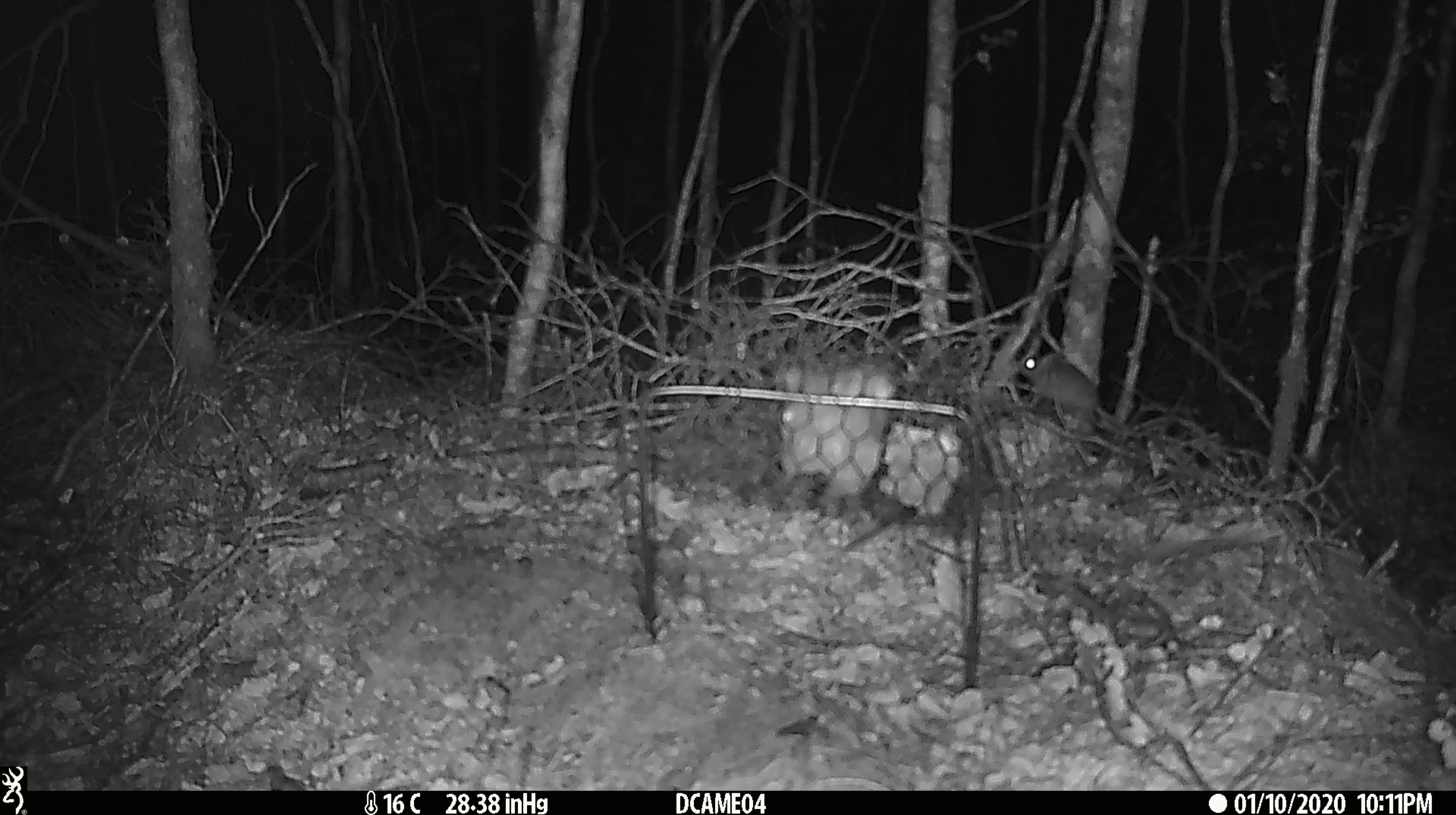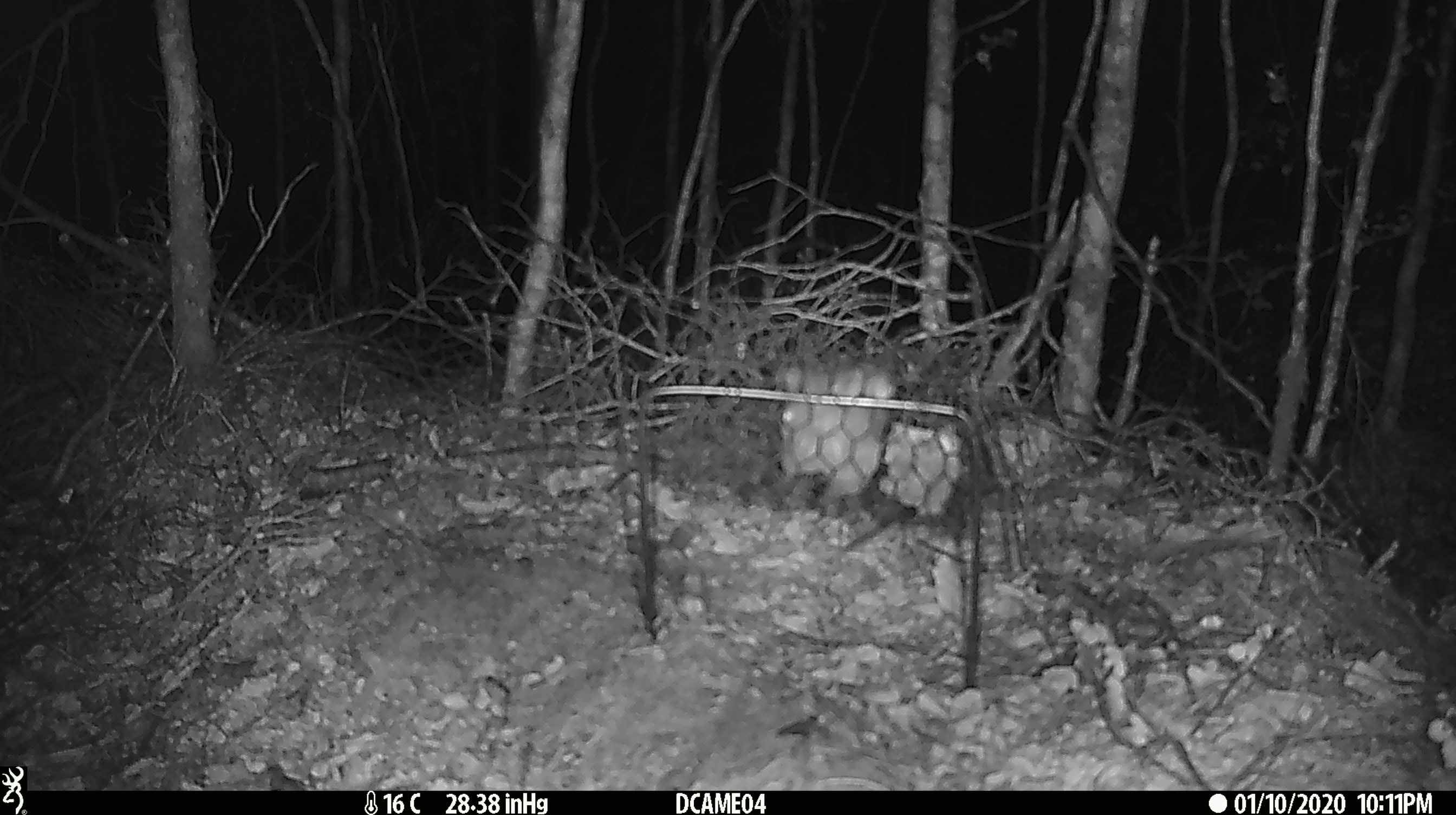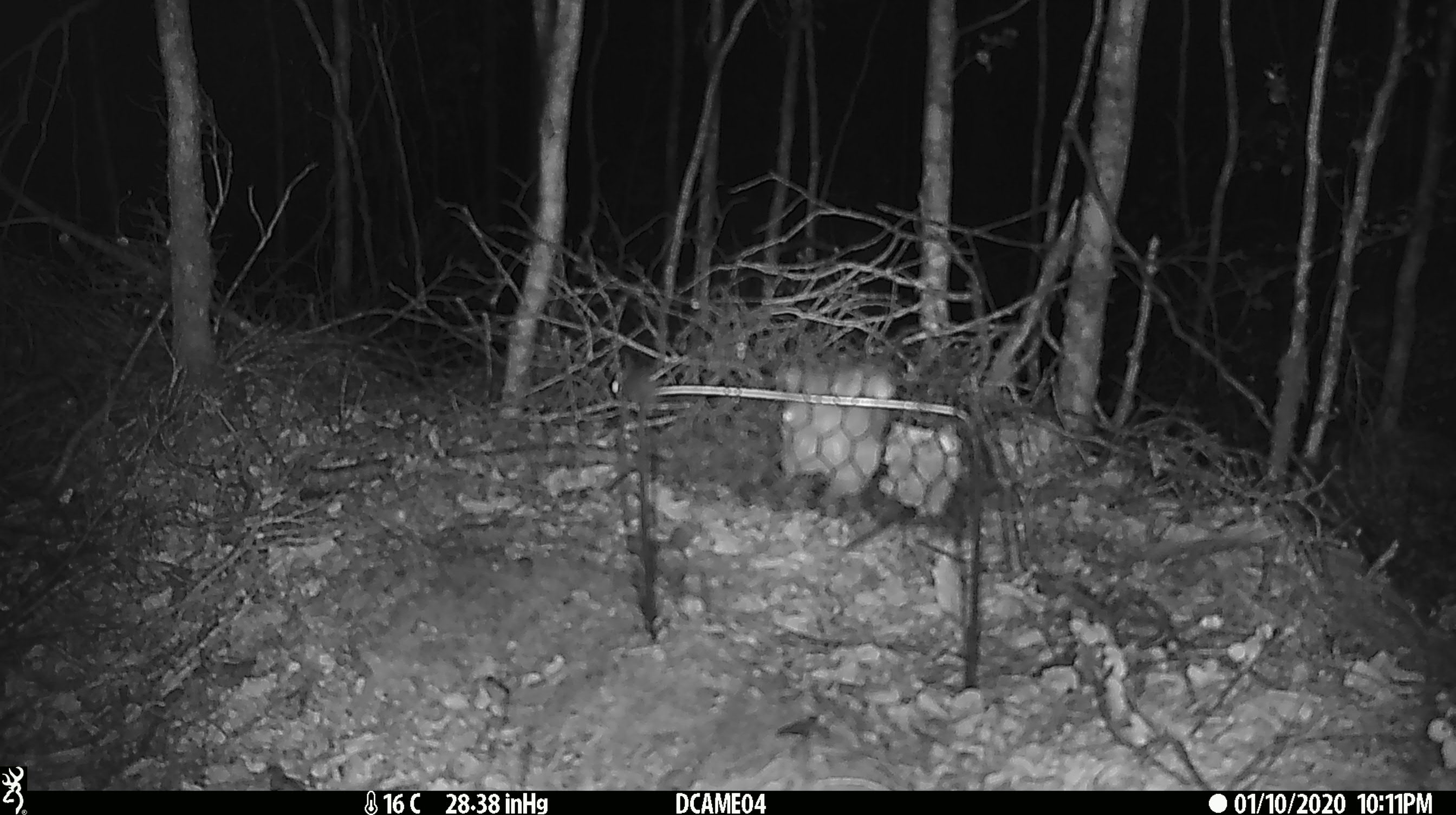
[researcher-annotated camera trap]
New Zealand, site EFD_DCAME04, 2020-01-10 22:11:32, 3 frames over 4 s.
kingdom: Animalia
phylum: Chordata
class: Mammalia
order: Rodentia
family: Muridae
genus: Mus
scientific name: Mus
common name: mouse